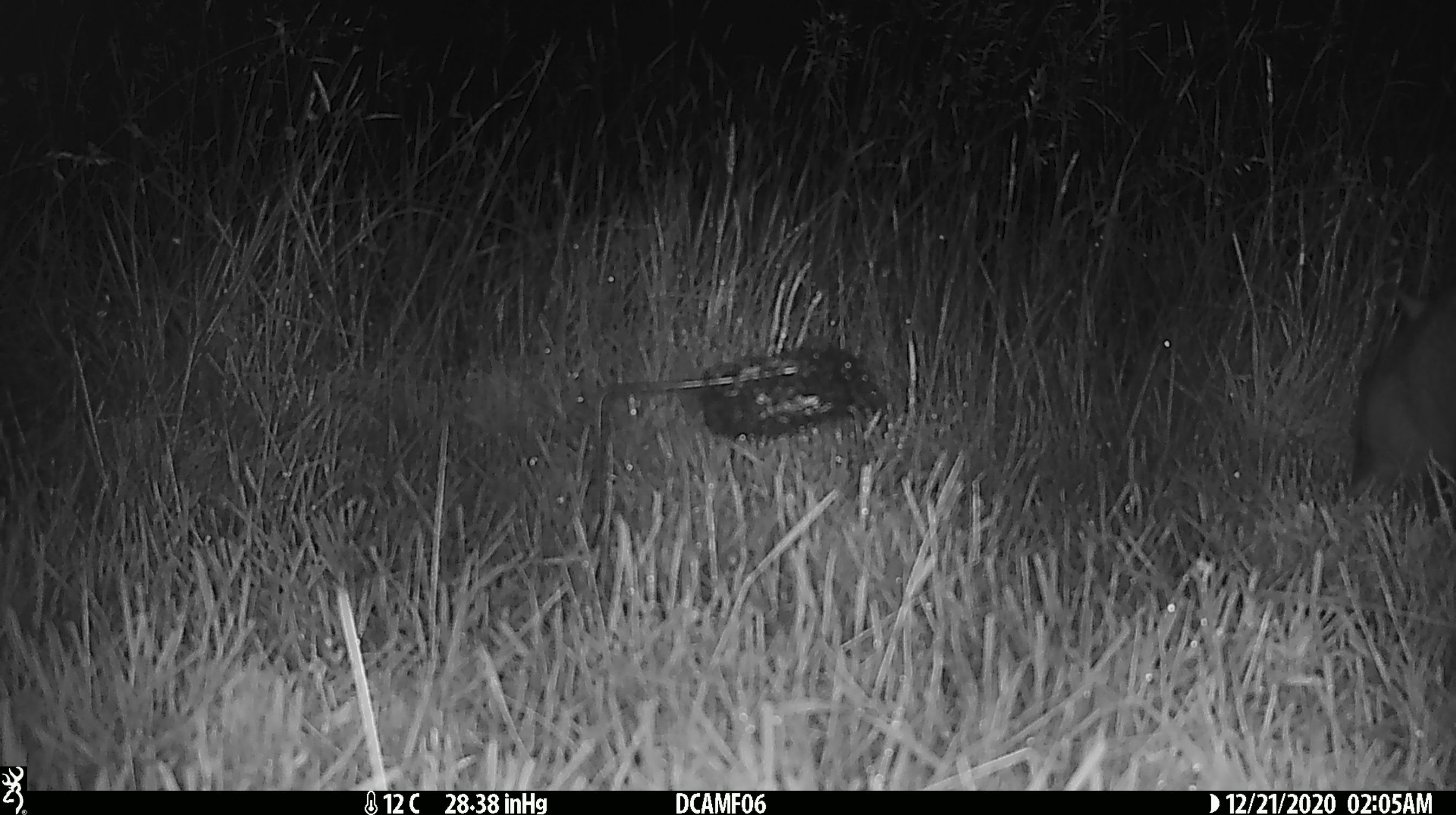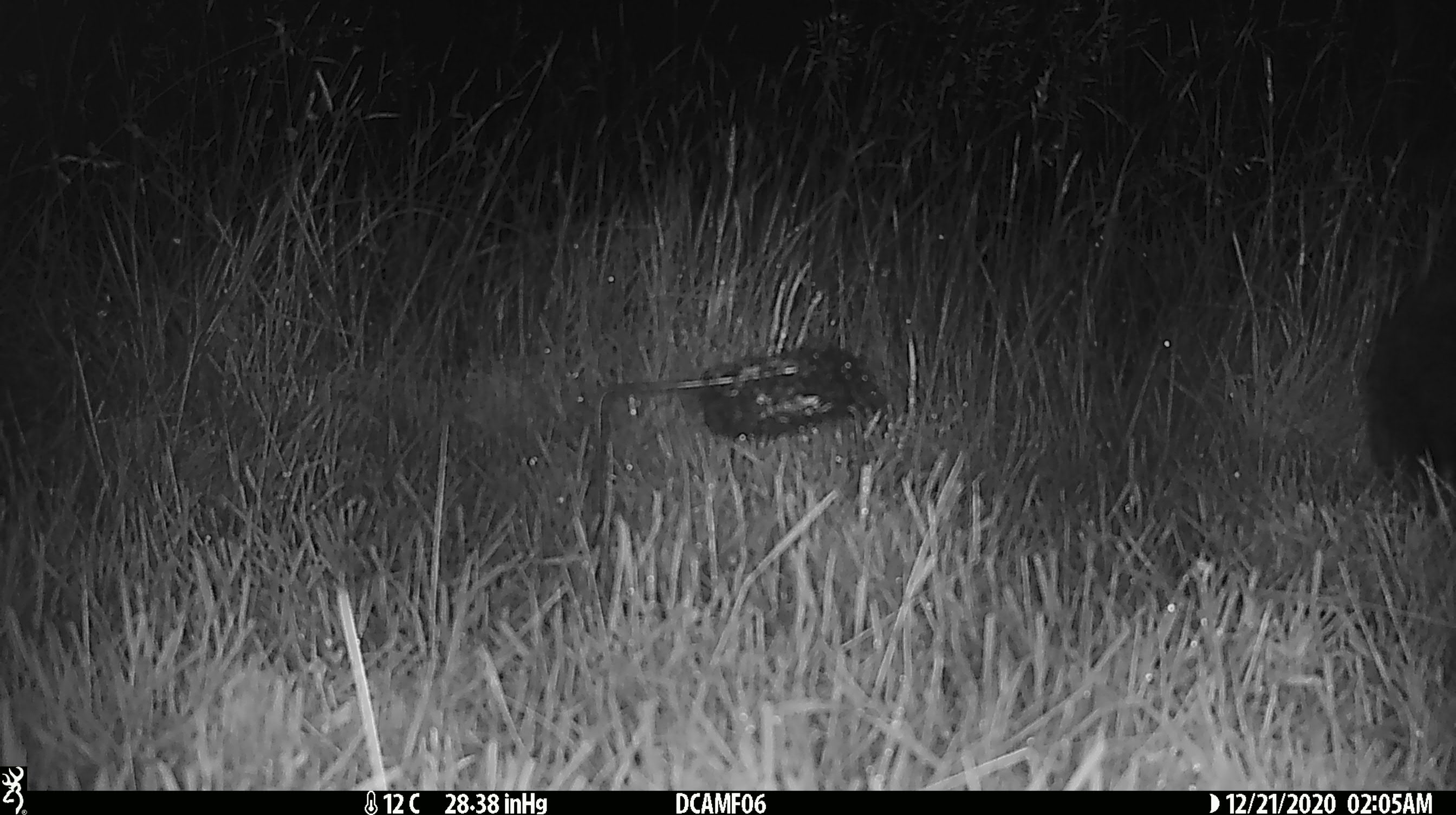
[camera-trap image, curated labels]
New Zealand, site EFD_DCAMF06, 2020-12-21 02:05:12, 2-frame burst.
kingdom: Animalia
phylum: Chordata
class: Mammalia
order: Diprotodontia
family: Phalangeridae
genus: Trichosurus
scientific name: Trichosurus vulpecula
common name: common brushtail possum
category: possum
Possum (common brushtail possum) (Trichosurus vulpecula).